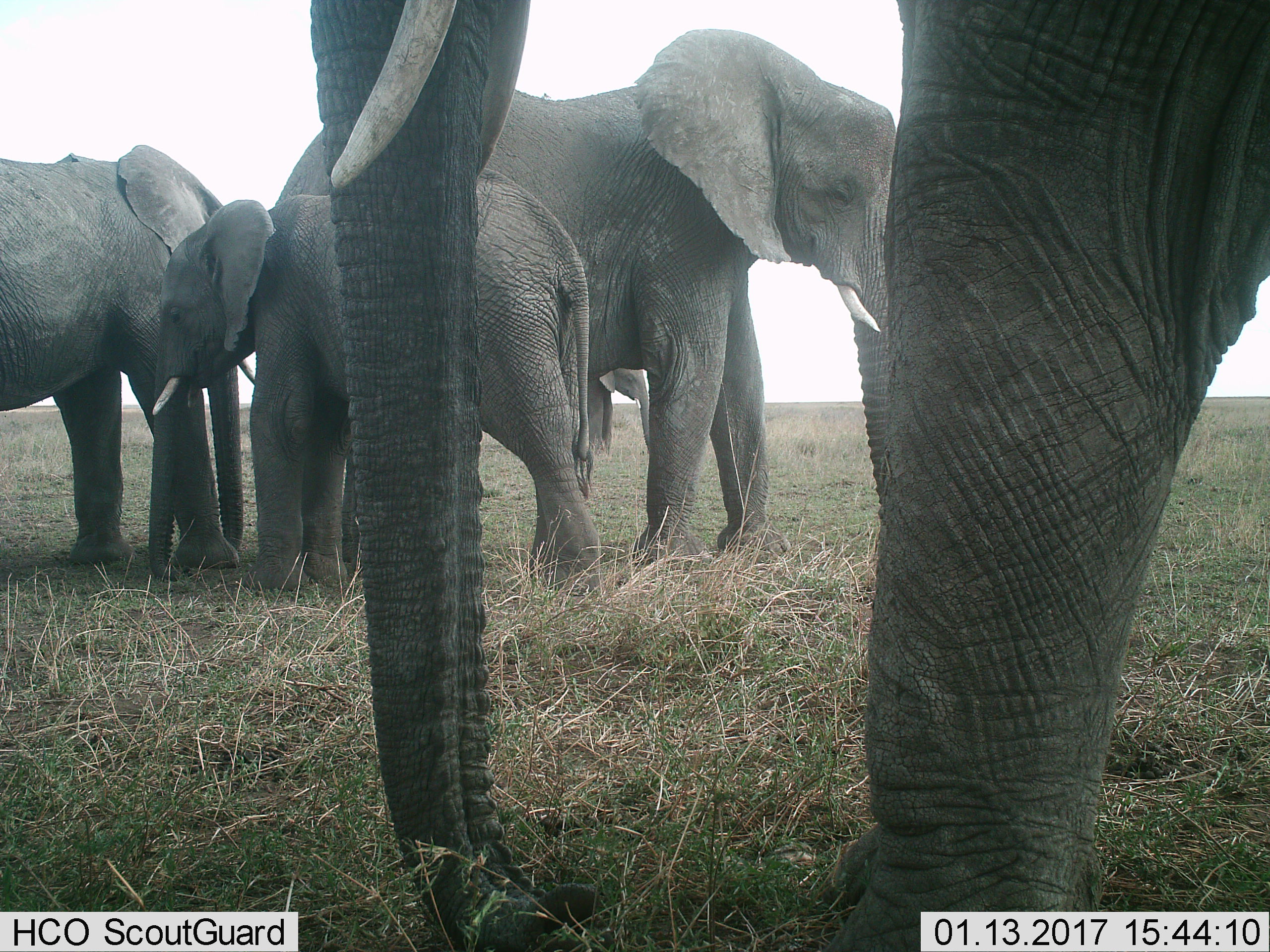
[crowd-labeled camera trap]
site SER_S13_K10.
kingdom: Animalia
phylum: Chordata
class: Mammalia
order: Proboscidea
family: Elephantidae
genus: Loxodonta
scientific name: Loxodonta africana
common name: african bush elephant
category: elephant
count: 5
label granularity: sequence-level